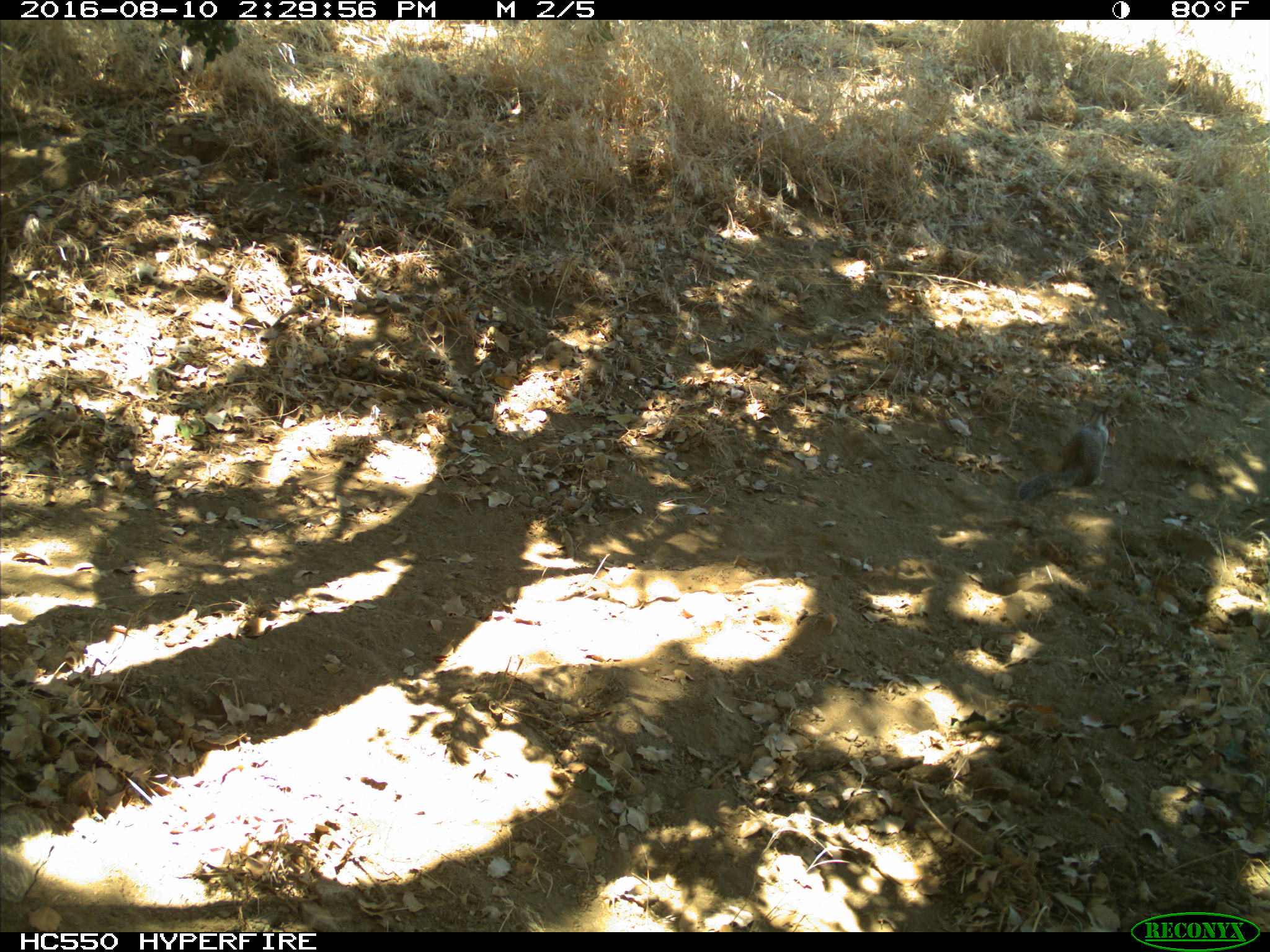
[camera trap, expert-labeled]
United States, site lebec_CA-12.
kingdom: Animalia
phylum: Chordata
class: Mammalia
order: Rodentia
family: Sciuridae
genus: Otospermophilus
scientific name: Otospermophilus beecheyi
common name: california ground squirrel